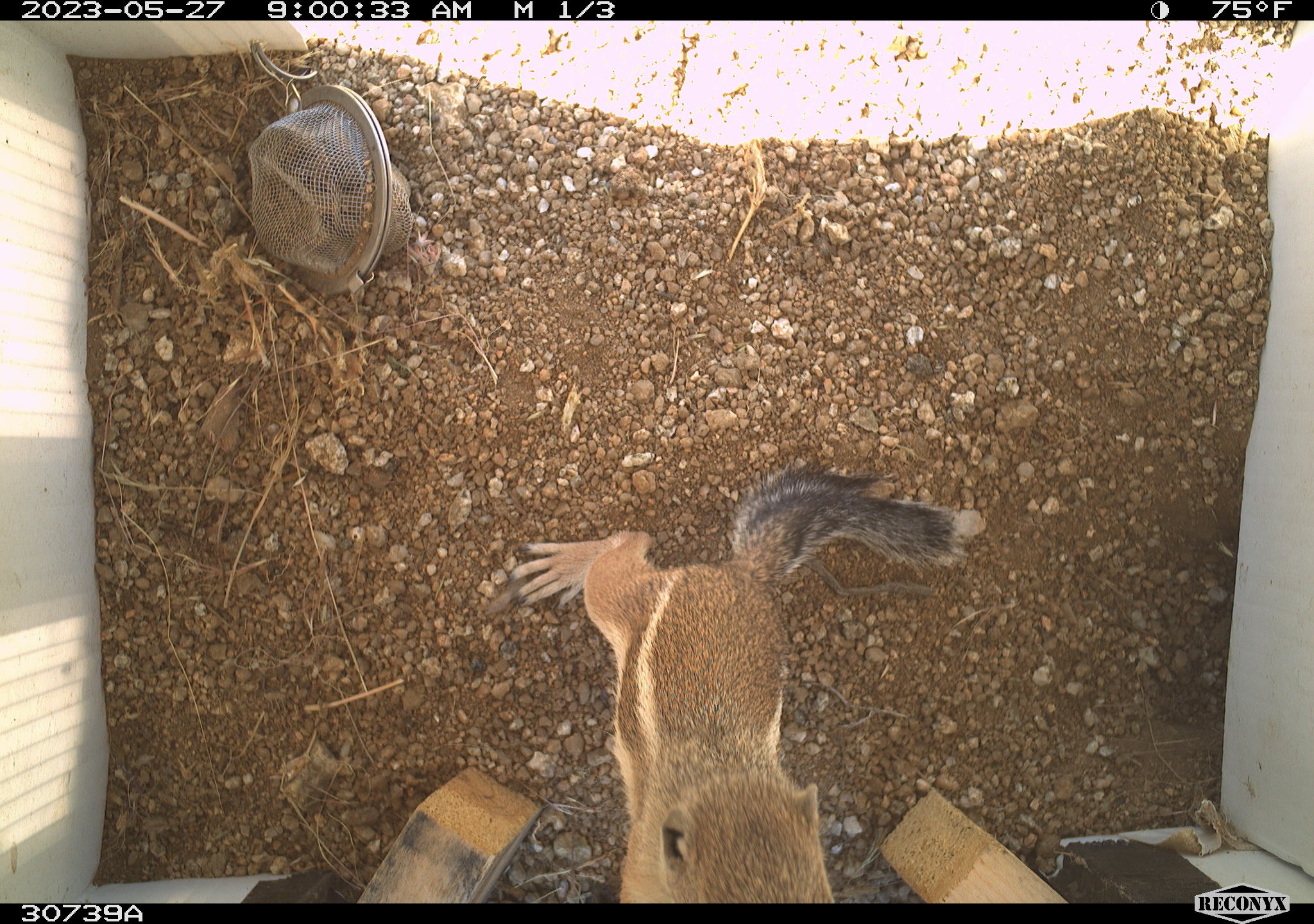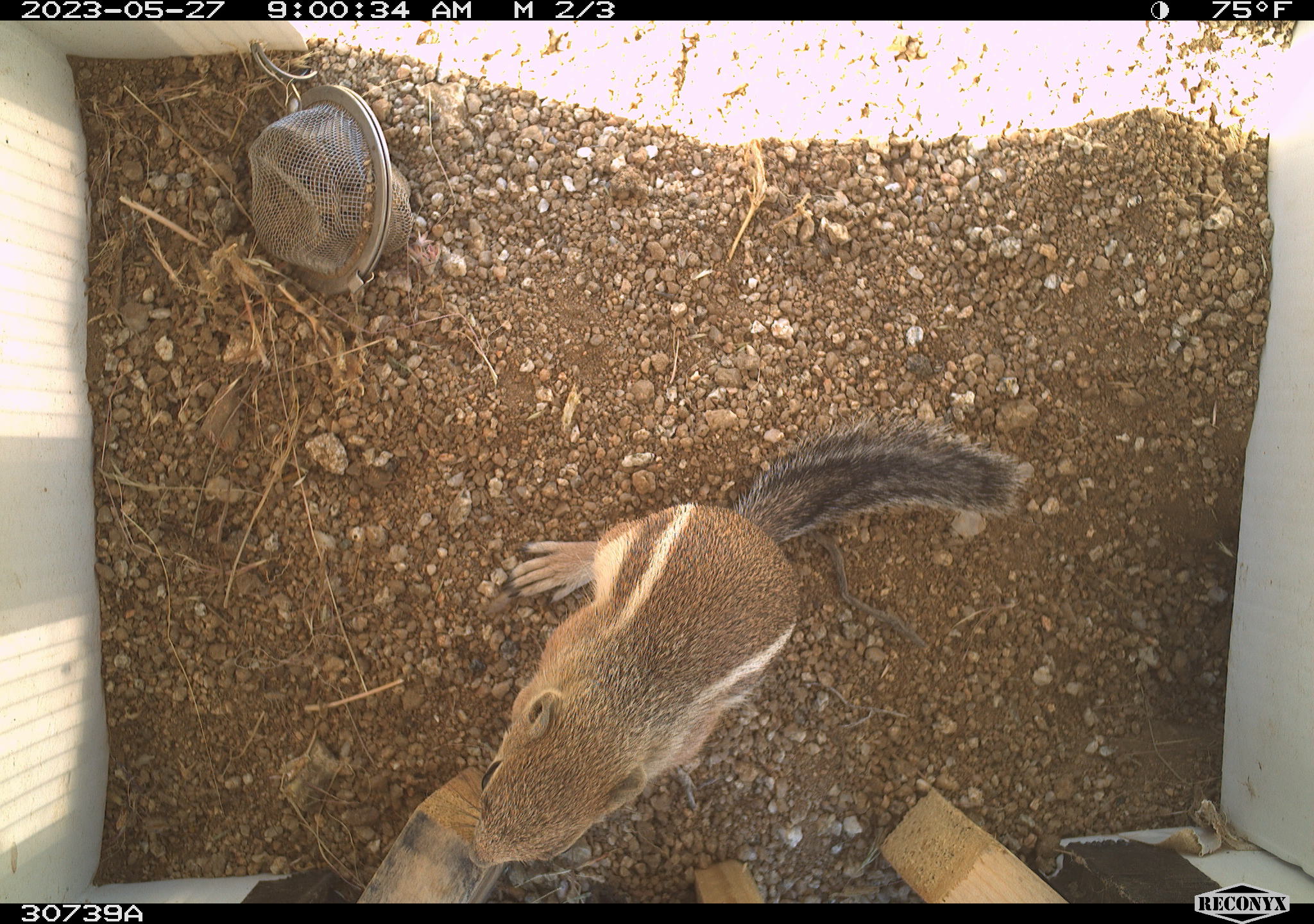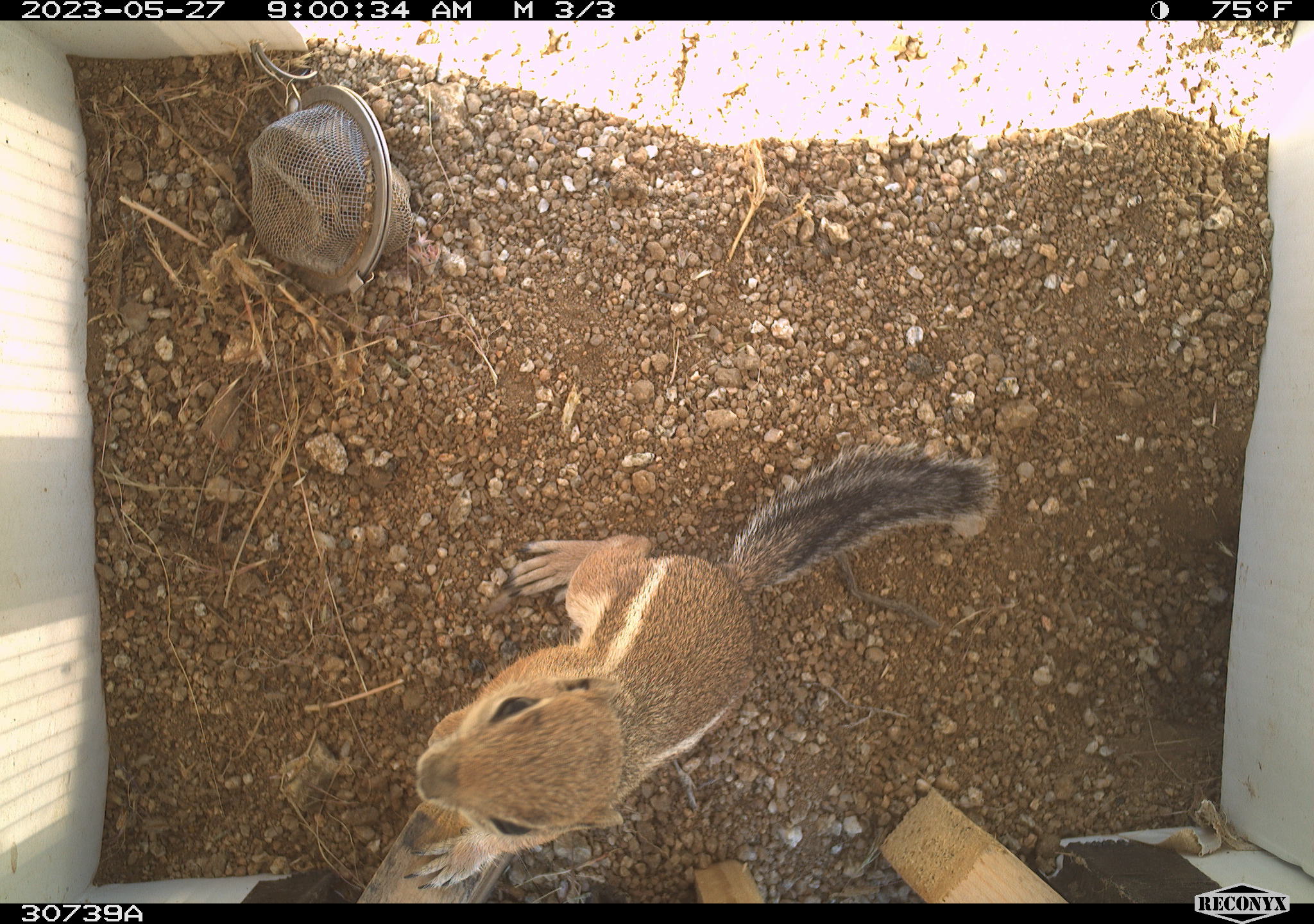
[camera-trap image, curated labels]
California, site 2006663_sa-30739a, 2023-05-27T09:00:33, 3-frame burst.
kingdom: Animalia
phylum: Chordata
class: Mammalia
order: Rodentia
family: Sciuridae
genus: Ammospermophilus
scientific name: Ammospermophilus leucurus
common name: white-tailed antelope squirrel